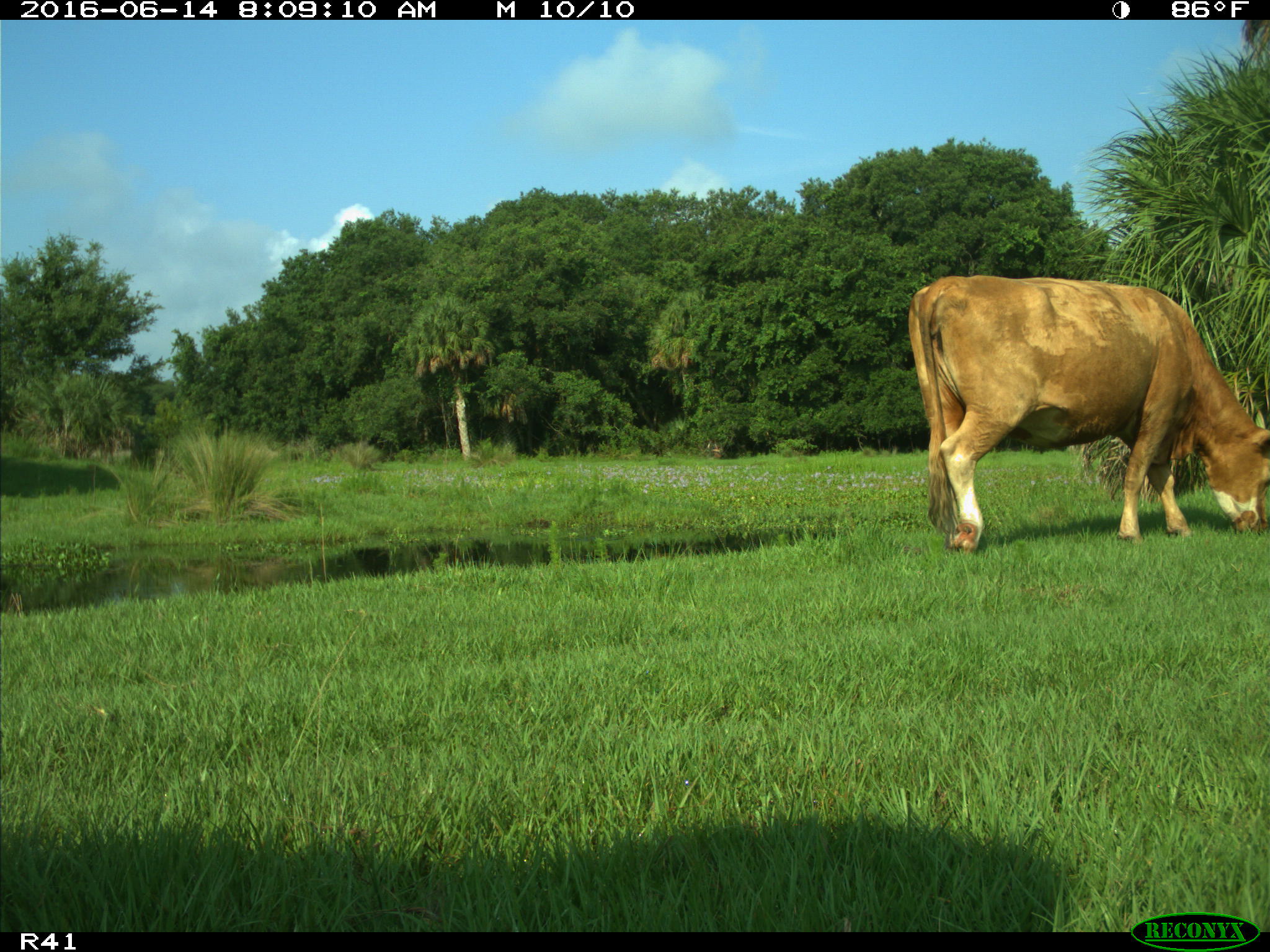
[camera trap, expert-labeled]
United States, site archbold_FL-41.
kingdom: Animalia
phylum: Chordata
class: Mammalia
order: Artiodactyla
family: Bovidae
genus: Bos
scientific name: Bos taurus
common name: domestic cow